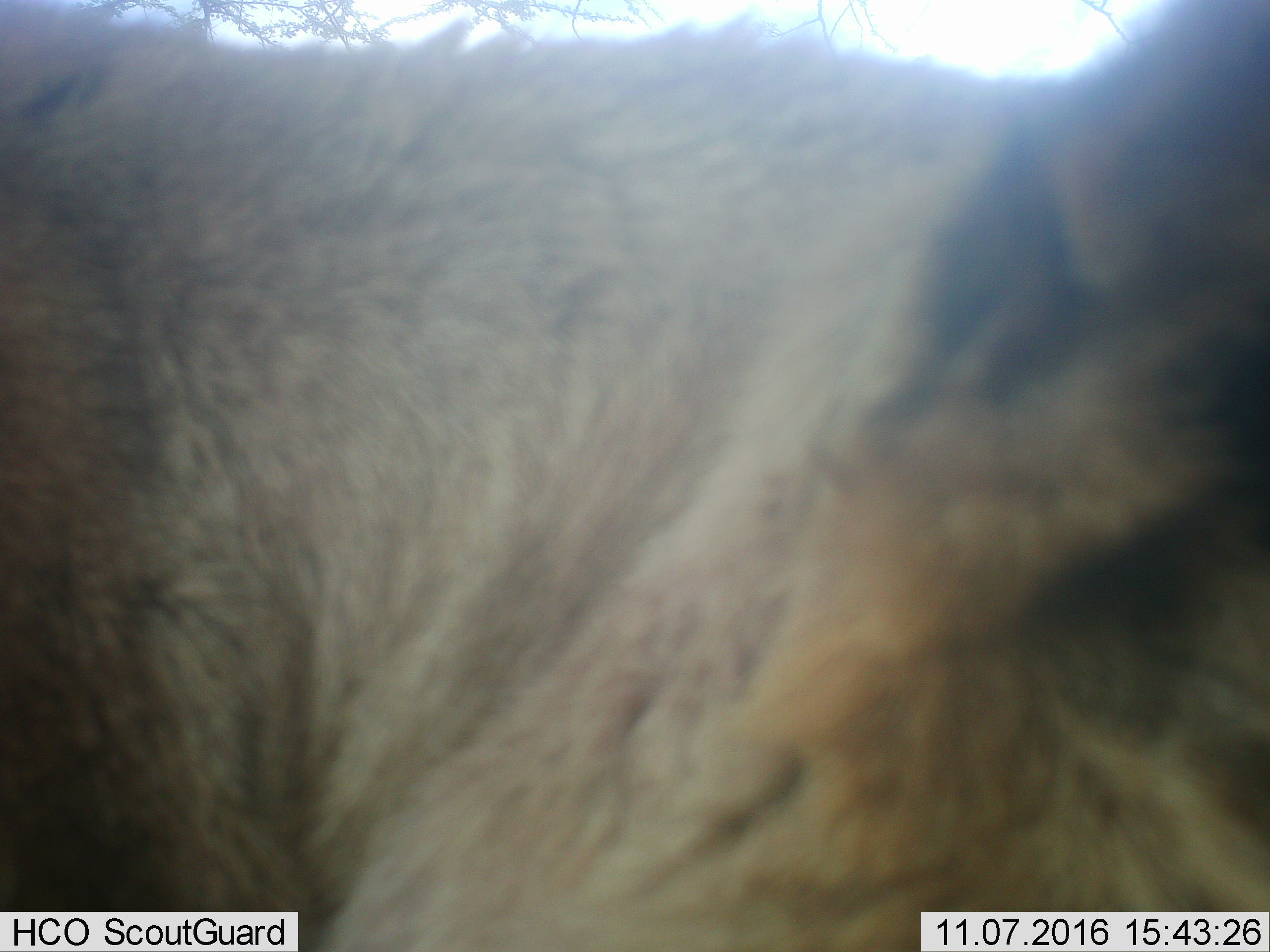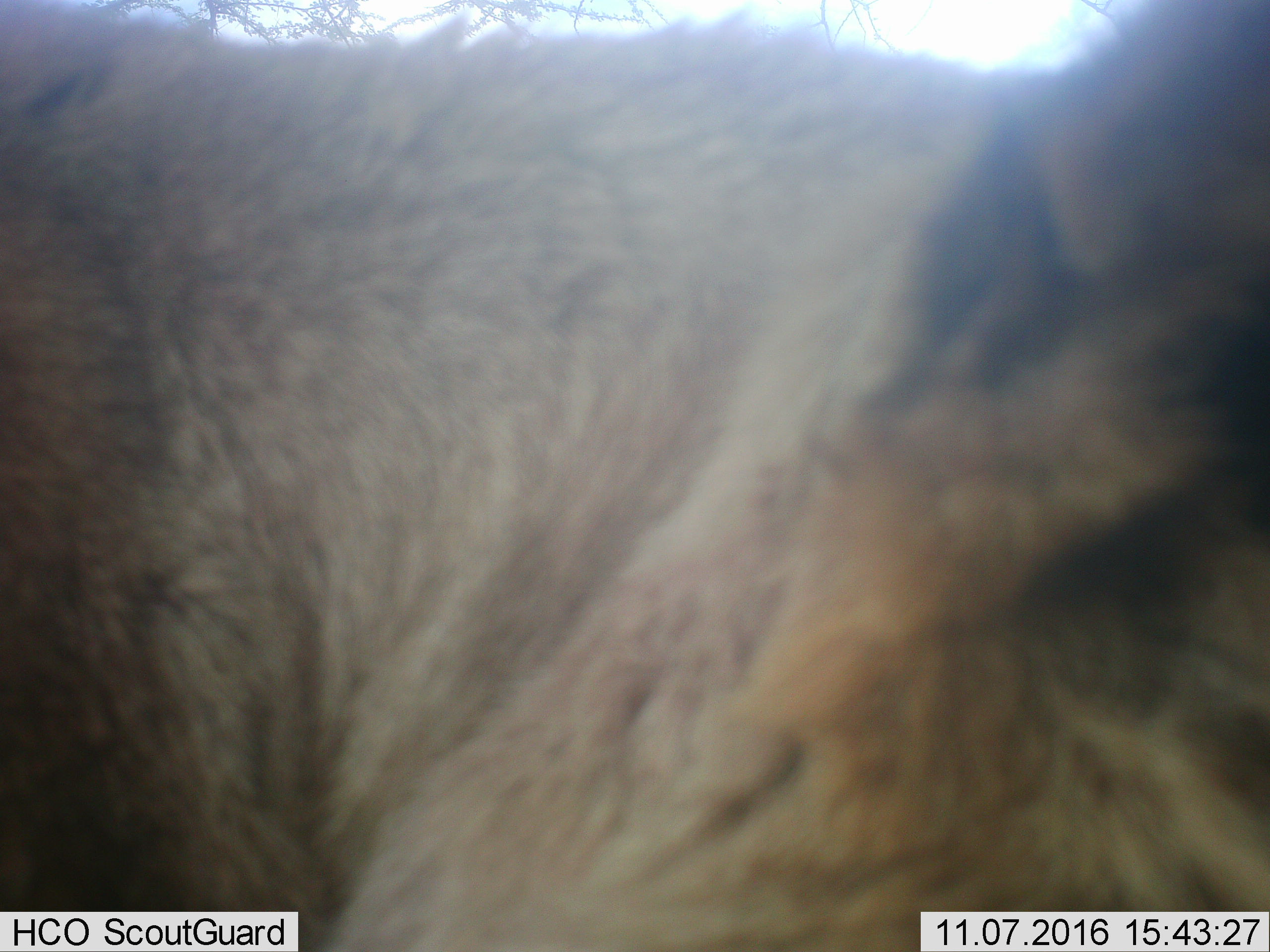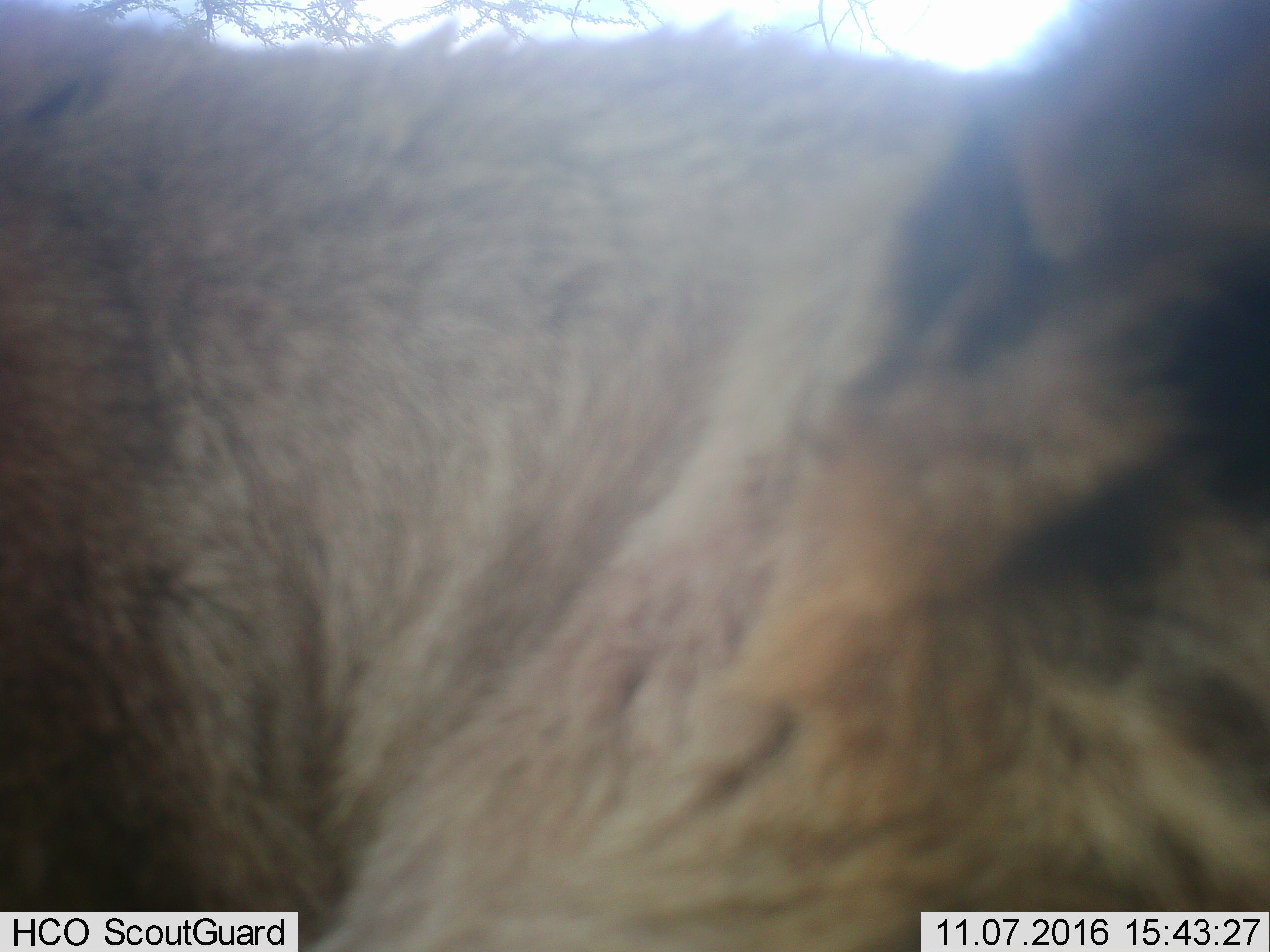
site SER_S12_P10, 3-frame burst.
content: unidentified animal